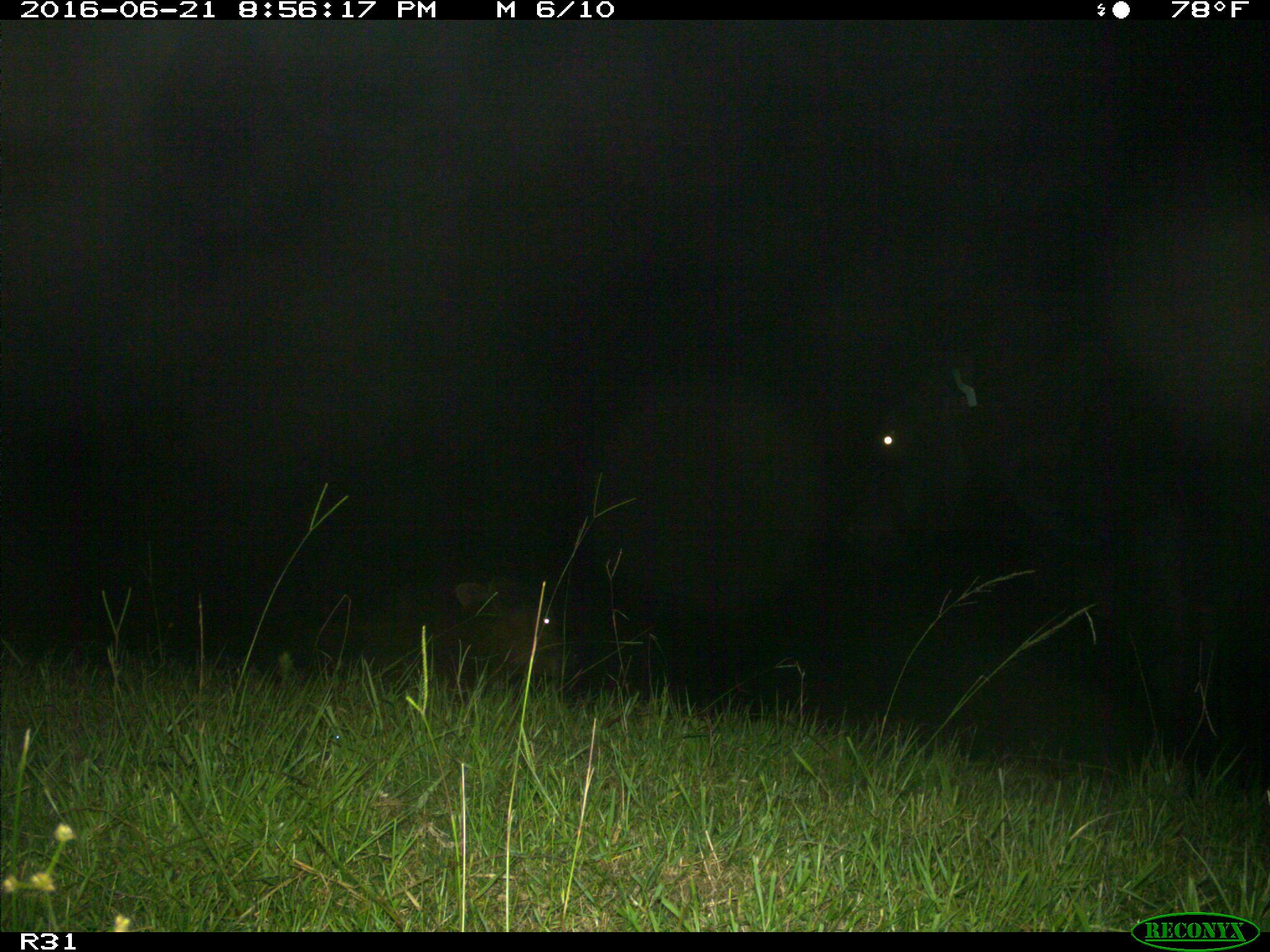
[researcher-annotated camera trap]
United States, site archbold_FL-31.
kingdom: Animalia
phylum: Chordata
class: Mammalia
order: Artiodactyla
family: Bovidae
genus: Bos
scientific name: Bos taurus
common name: domestic cow